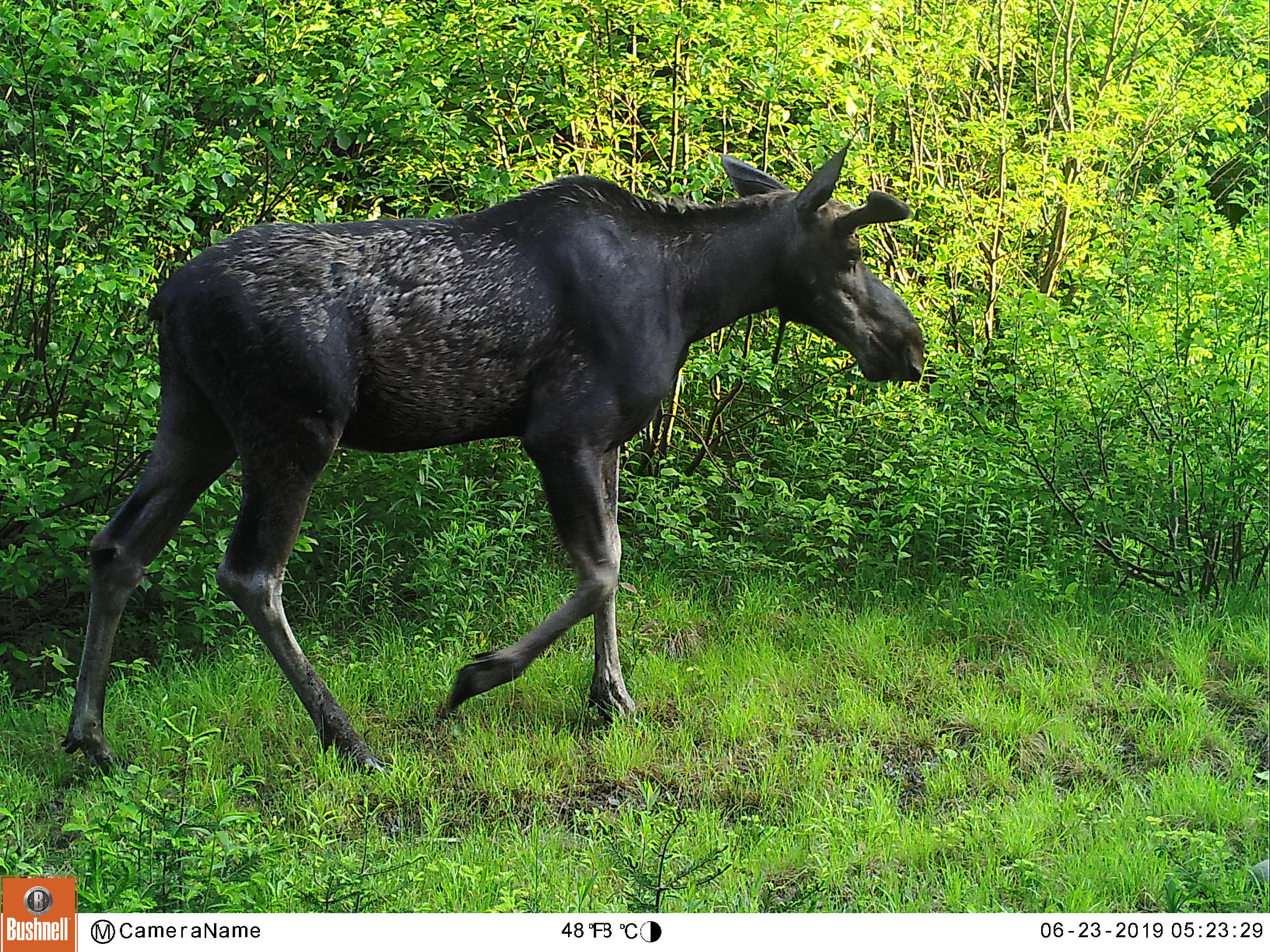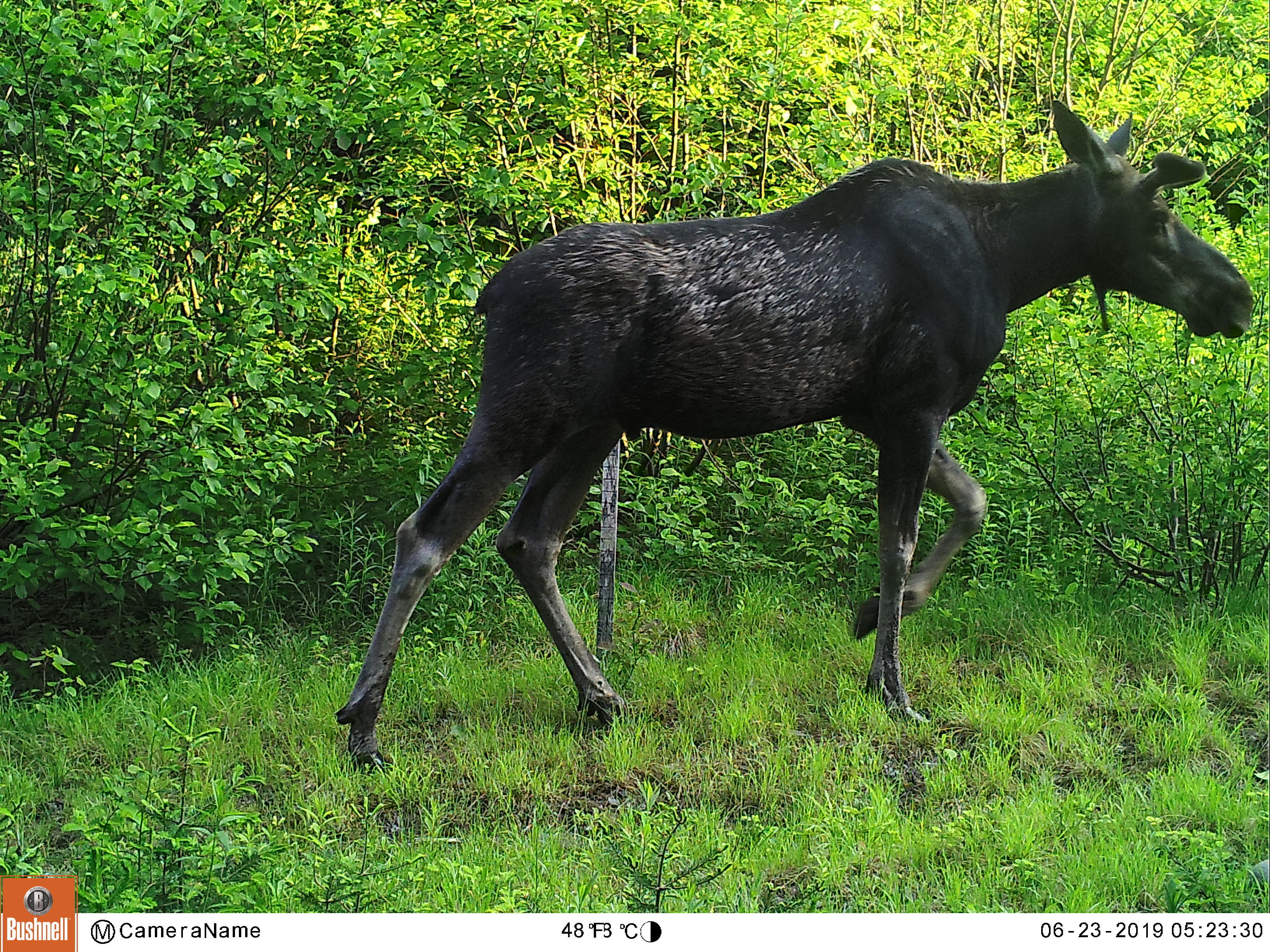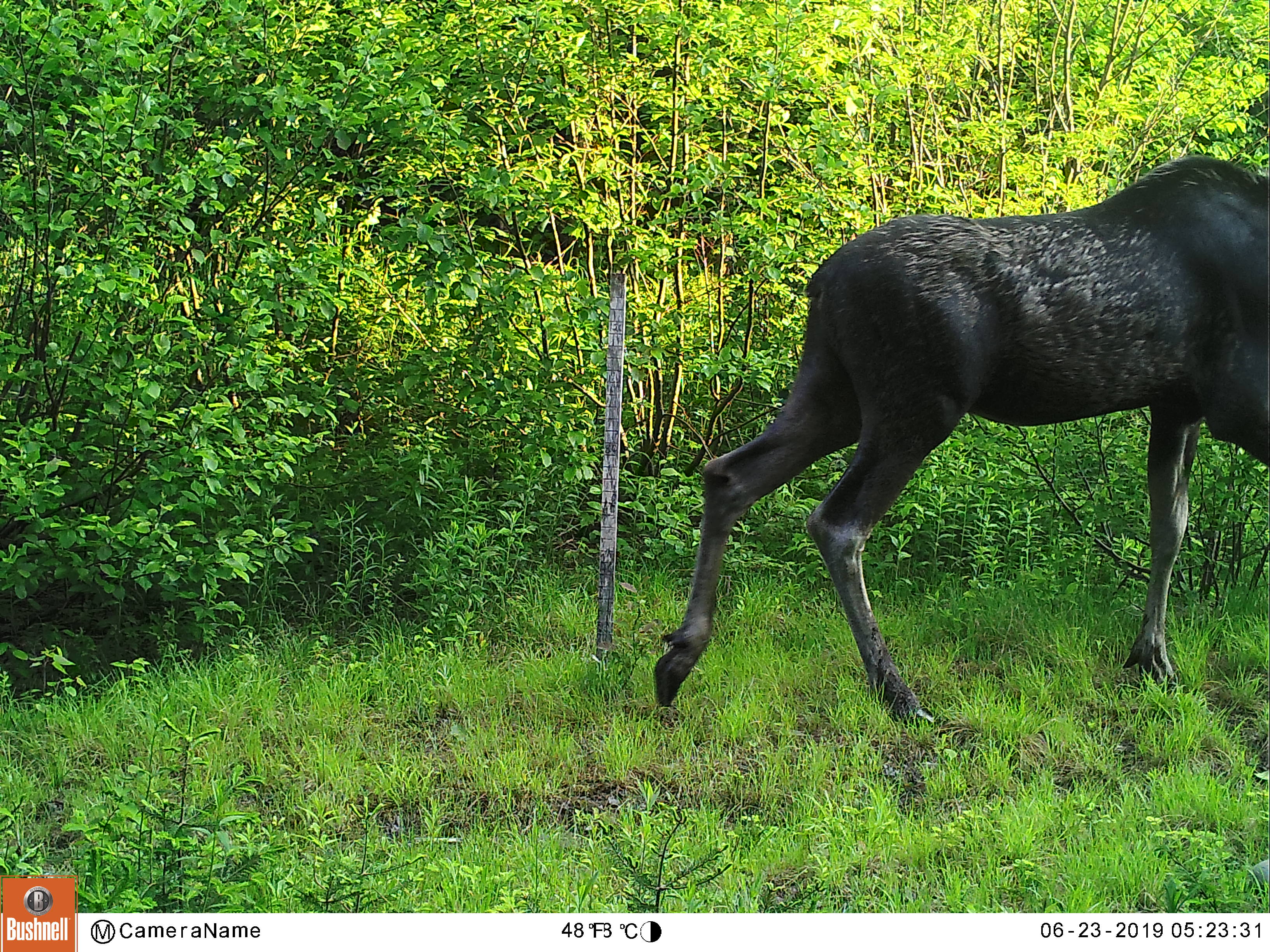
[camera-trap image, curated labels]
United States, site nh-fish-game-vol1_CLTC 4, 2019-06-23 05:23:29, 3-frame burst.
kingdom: Animalia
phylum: Chordata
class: Mammalia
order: Artiodactyla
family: Cervidae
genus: Alces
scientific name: Alces alces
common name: moose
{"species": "moose (Alces alces)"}